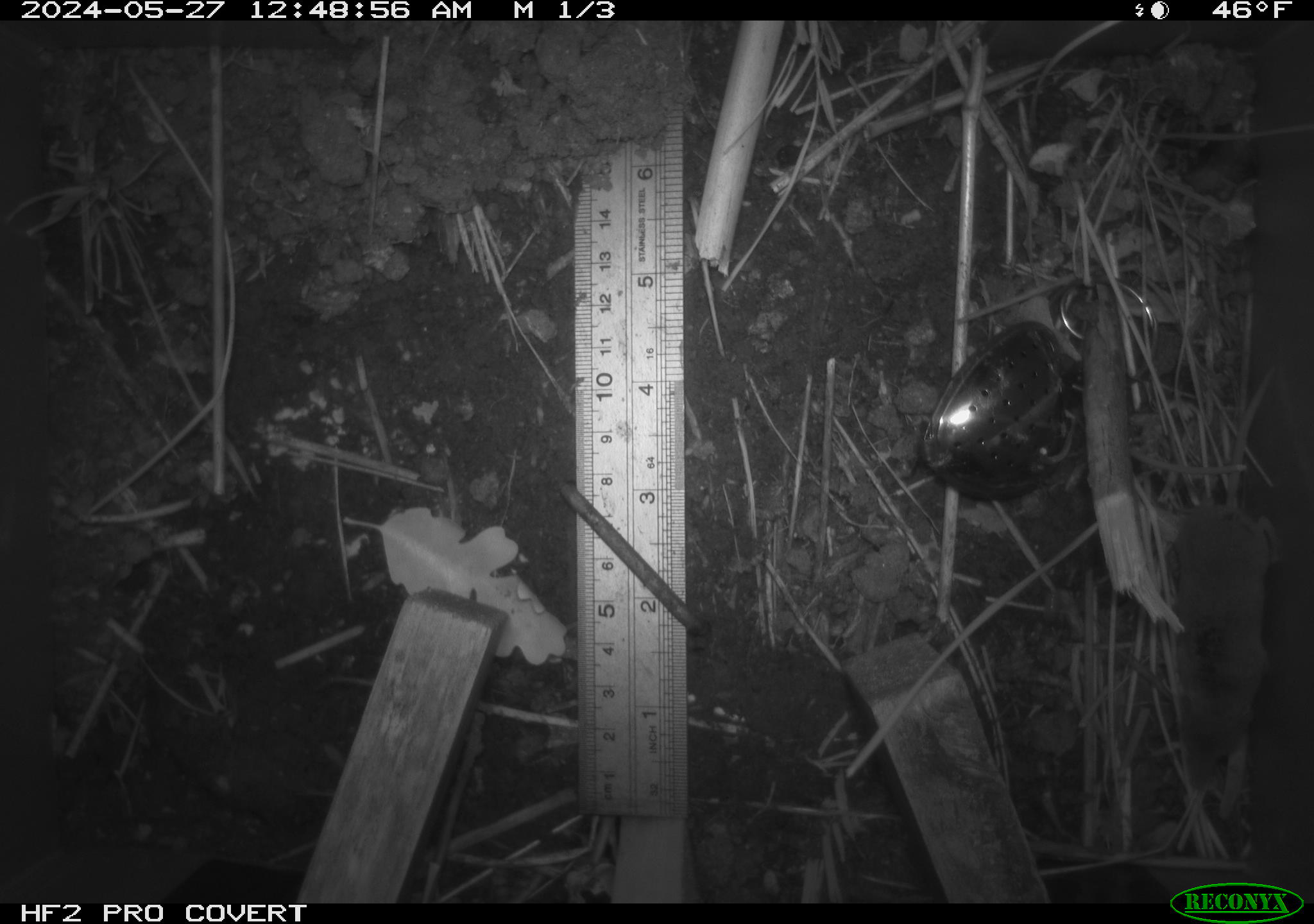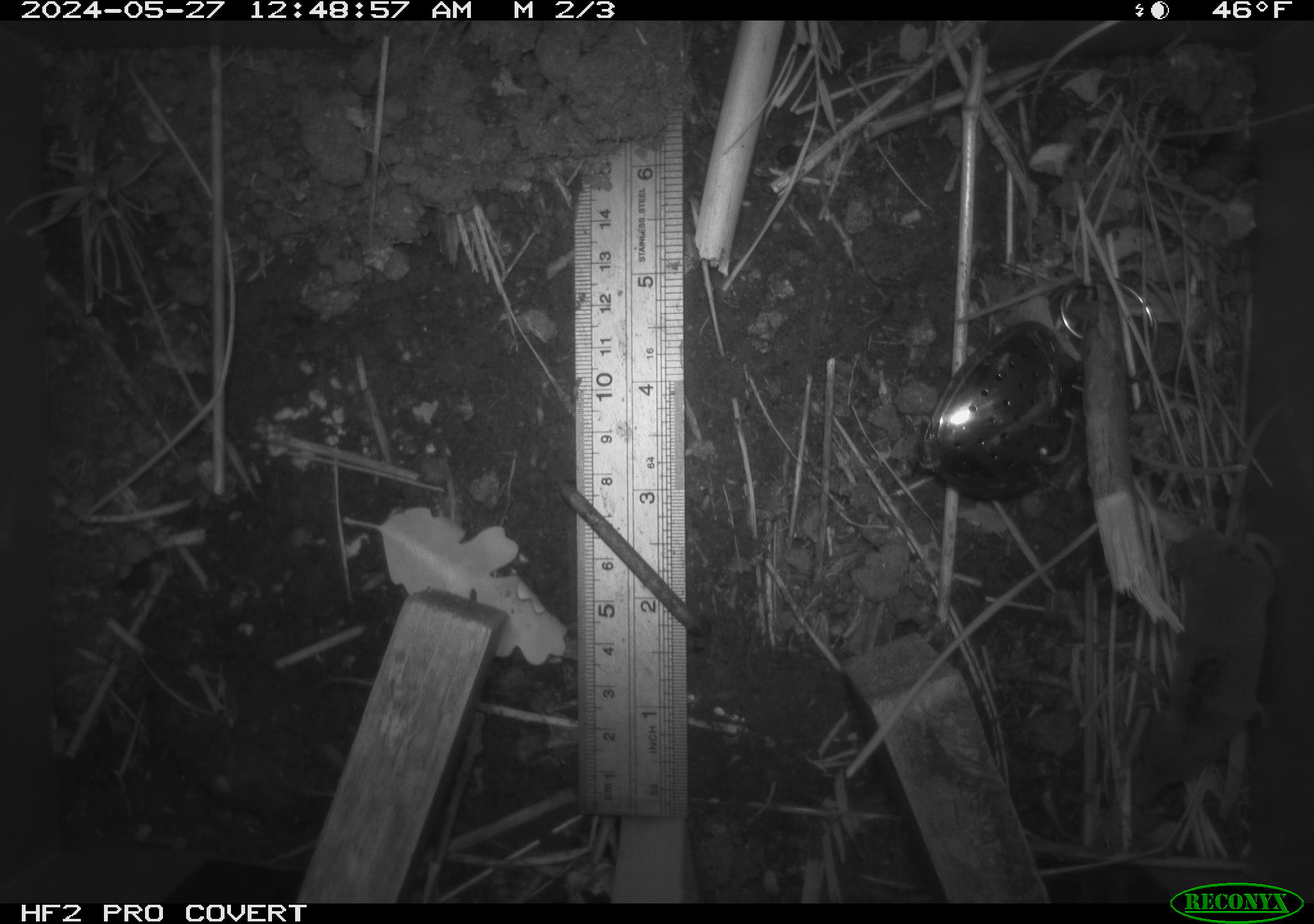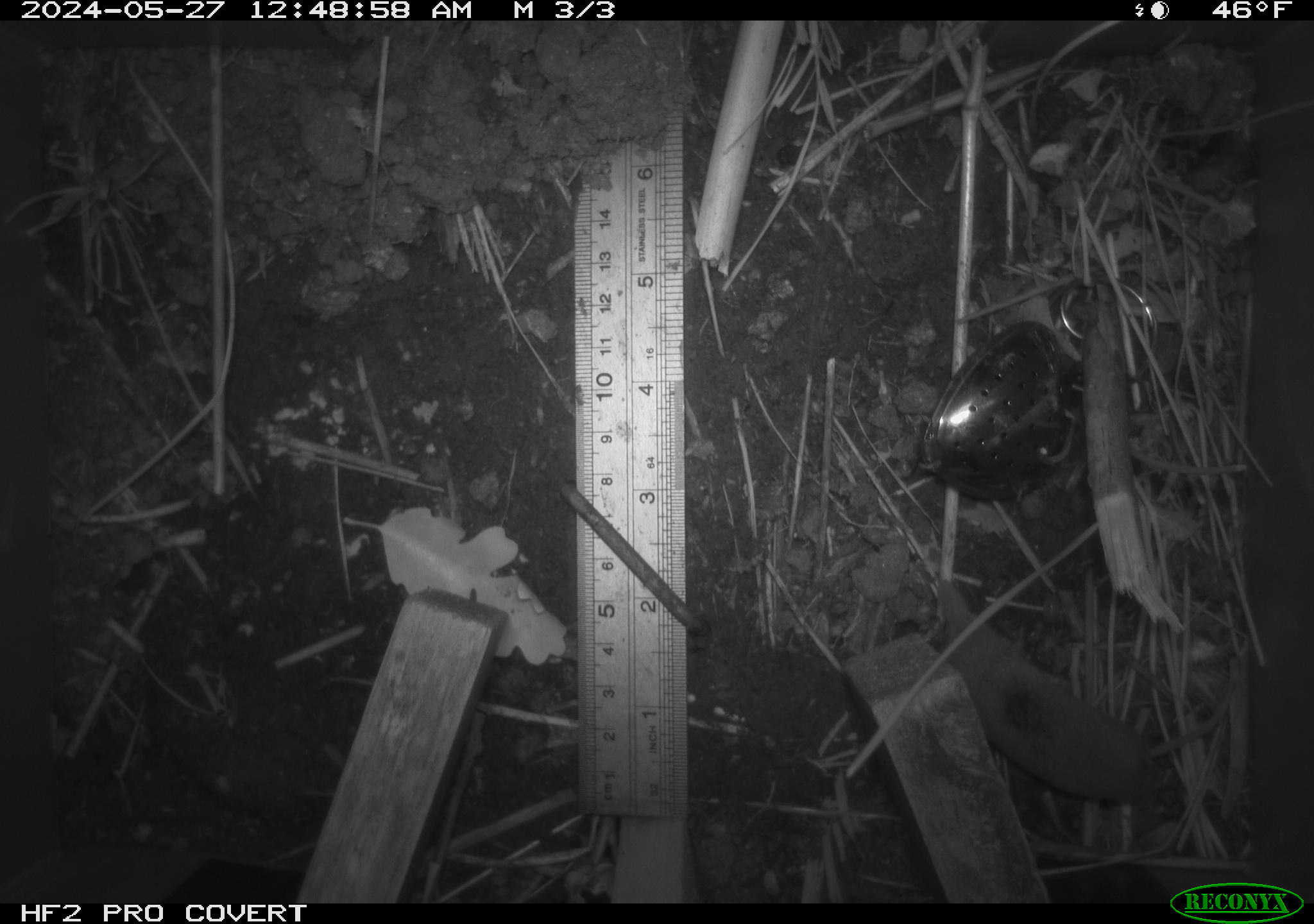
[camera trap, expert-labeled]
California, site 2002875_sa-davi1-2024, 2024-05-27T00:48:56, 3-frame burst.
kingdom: Animalia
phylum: Chordata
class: Mammalia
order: Eulipotyphla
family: Soricidae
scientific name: Soricidae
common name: shrews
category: soricidae family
Soricidae family (shrews) (Soricidae).